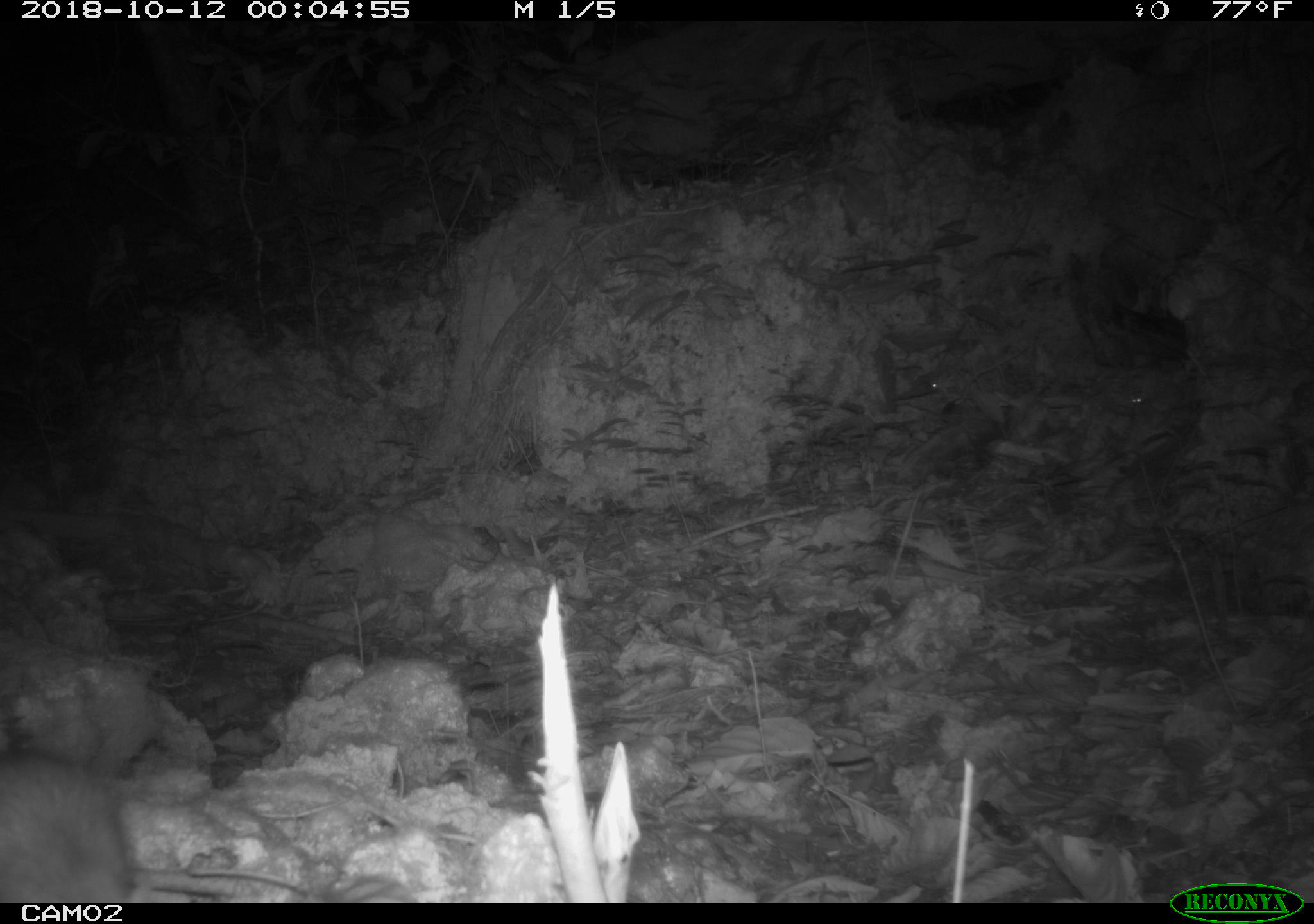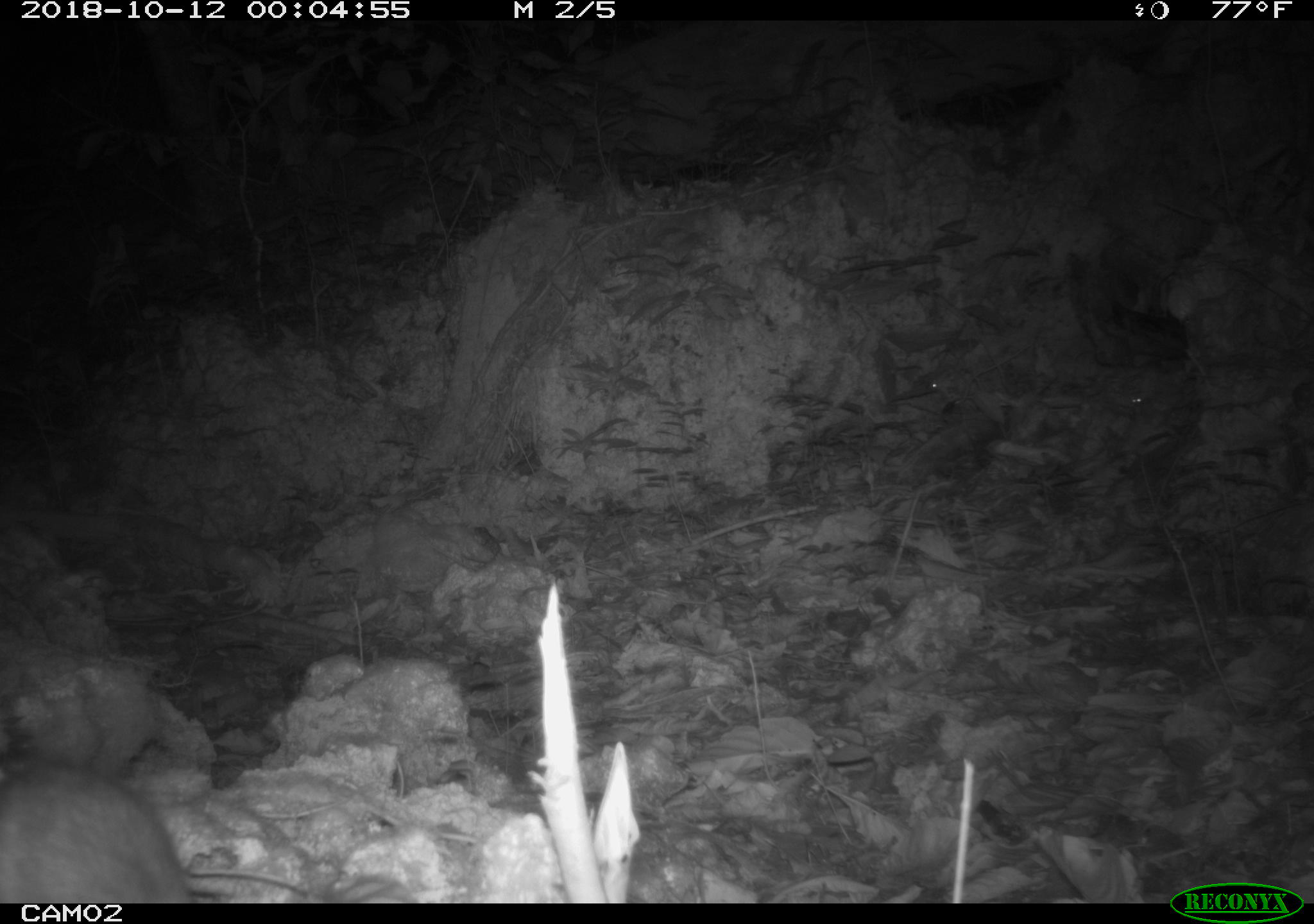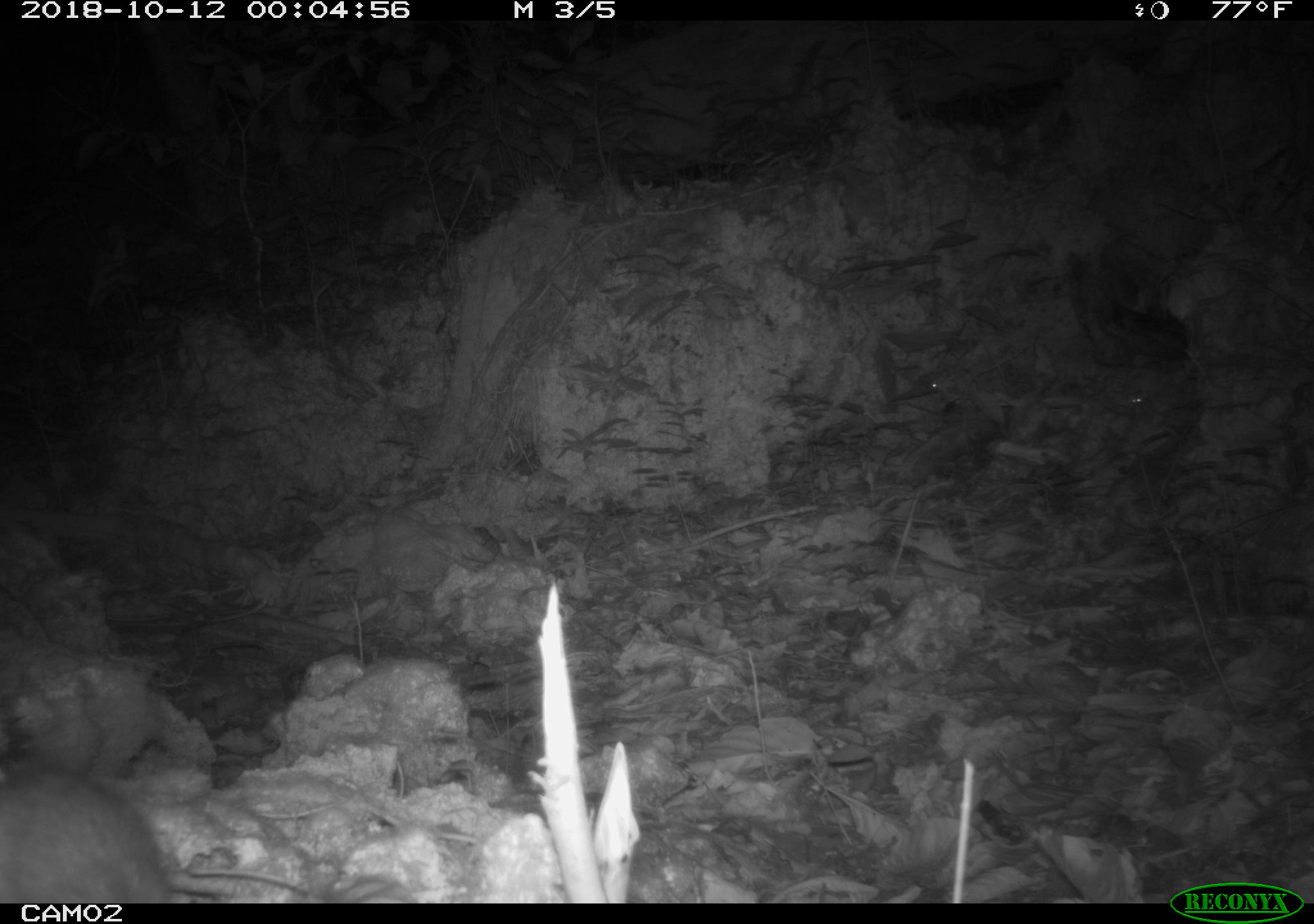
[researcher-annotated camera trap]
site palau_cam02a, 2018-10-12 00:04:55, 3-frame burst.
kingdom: Animalia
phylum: Chordata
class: Mammalia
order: Rodentia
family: Muridae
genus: Rattus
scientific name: Rattus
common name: rat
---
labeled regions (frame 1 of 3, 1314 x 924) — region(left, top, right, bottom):
rat: region(3, 729, 149, 900)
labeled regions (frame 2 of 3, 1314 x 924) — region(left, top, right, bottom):
rat: region(0, 756, 198, 905)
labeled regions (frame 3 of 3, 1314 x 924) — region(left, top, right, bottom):
rat: region(0, 760, 170, 903)